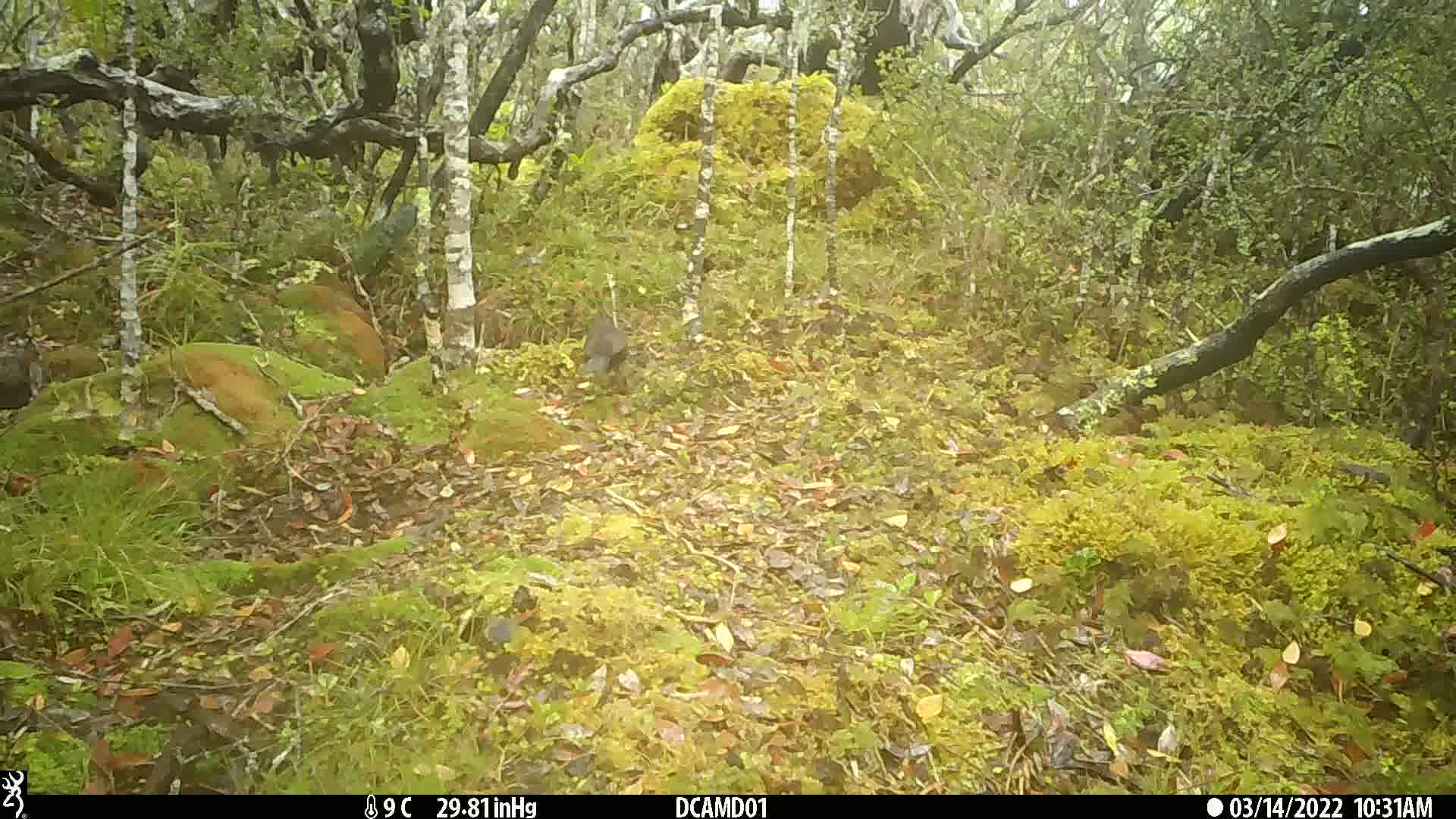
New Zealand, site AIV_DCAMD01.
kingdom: Animalia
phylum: Chordata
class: Aves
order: Passeriformes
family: Turdidae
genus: Turdus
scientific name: Turdus merula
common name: eurasian blackbird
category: blackbird